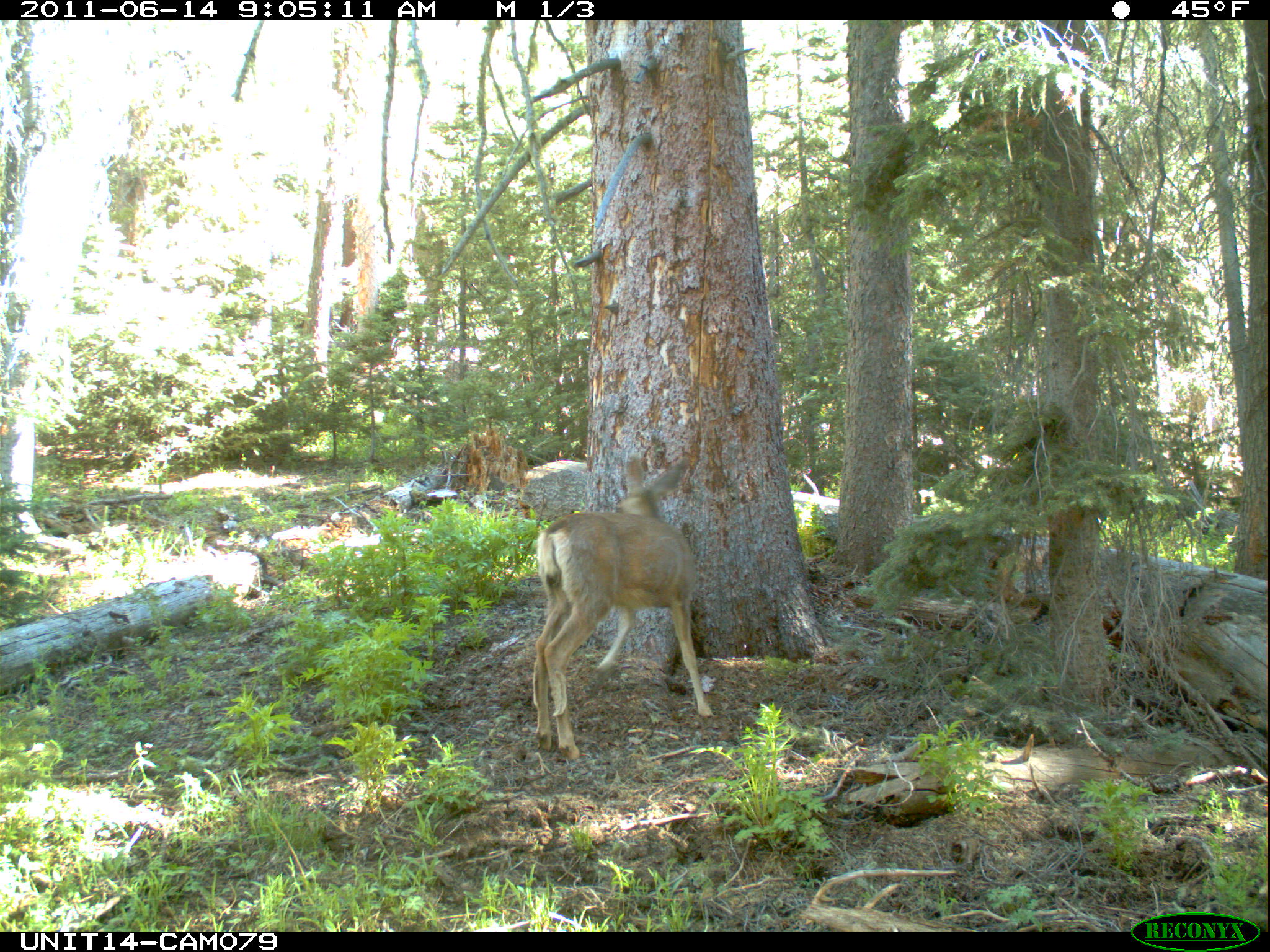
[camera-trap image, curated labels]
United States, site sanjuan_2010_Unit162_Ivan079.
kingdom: Animalia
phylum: Chordata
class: Mammalia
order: Artiodactyla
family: Cervidae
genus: Odocoileus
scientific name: Odocoileus hemionus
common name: mule deer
Odocoileus hemionus (mule deer).